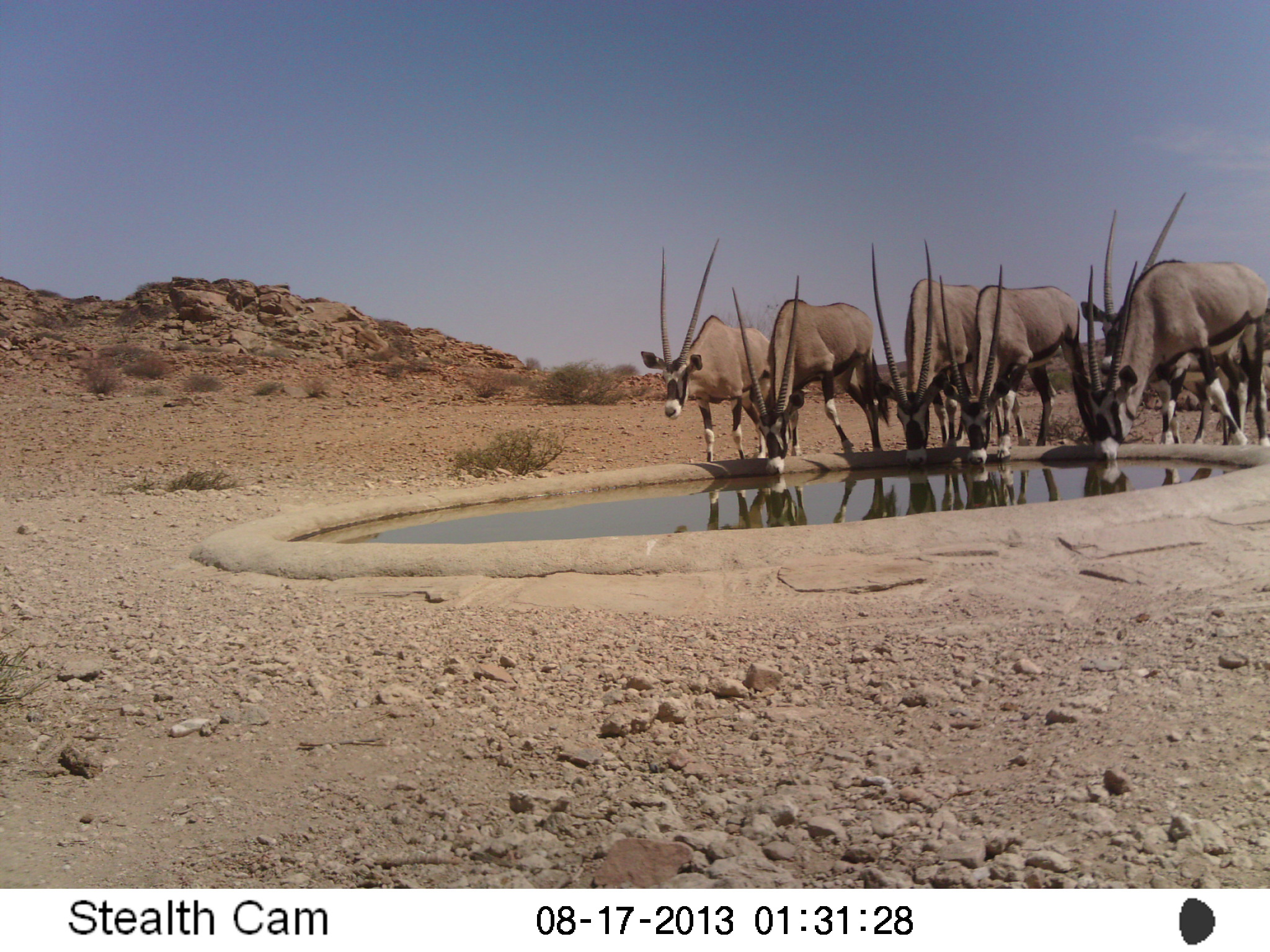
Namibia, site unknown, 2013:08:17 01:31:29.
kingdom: Animalia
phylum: Chordata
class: Mammalia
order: Artiodactyla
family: Bovidae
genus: Oryx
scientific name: Oryx gazella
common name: gemsbok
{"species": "Oryx gazella (gemsbok)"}